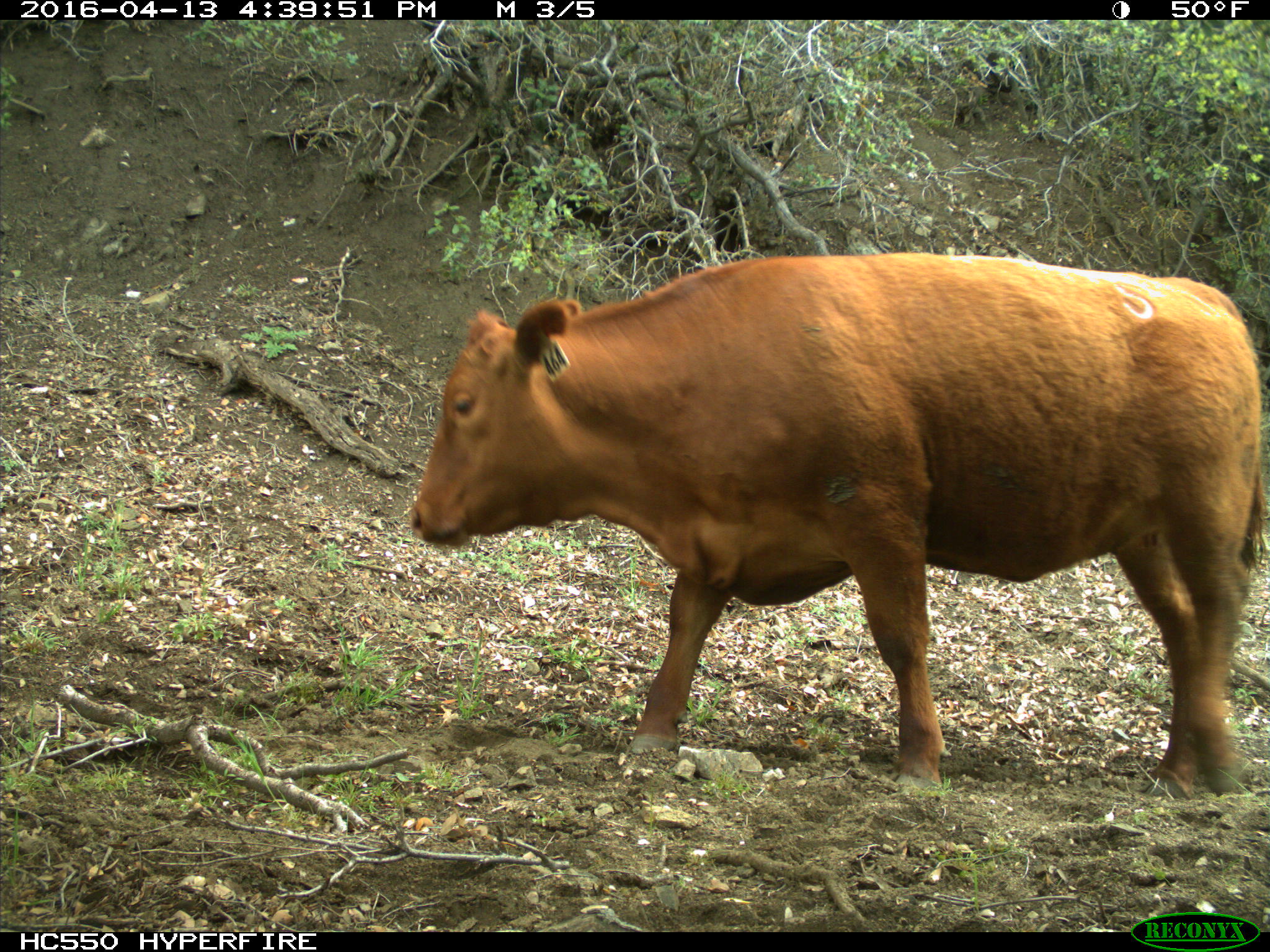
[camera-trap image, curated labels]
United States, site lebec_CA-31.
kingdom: Animalia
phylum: Chordata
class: Mammalia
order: Artiodactyla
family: Bovidae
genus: Bos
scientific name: Bos taurus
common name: domestic cow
Bos taurus (domestic cow).